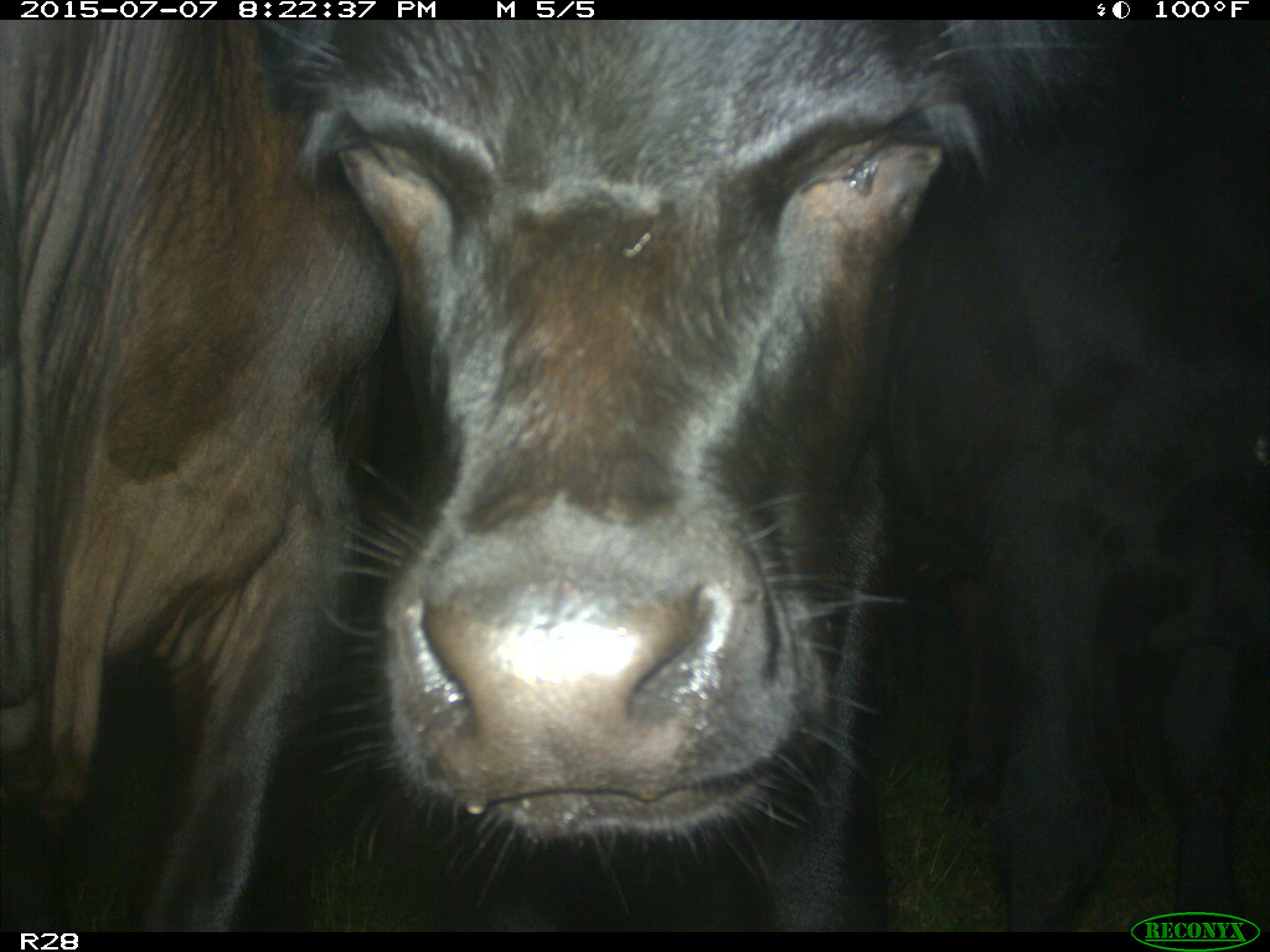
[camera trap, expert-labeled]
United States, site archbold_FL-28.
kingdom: Animalia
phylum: Chordata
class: Mammalia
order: Artiodactyla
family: Bovidae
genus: Bos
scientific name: Bos taurus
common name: domestic cow